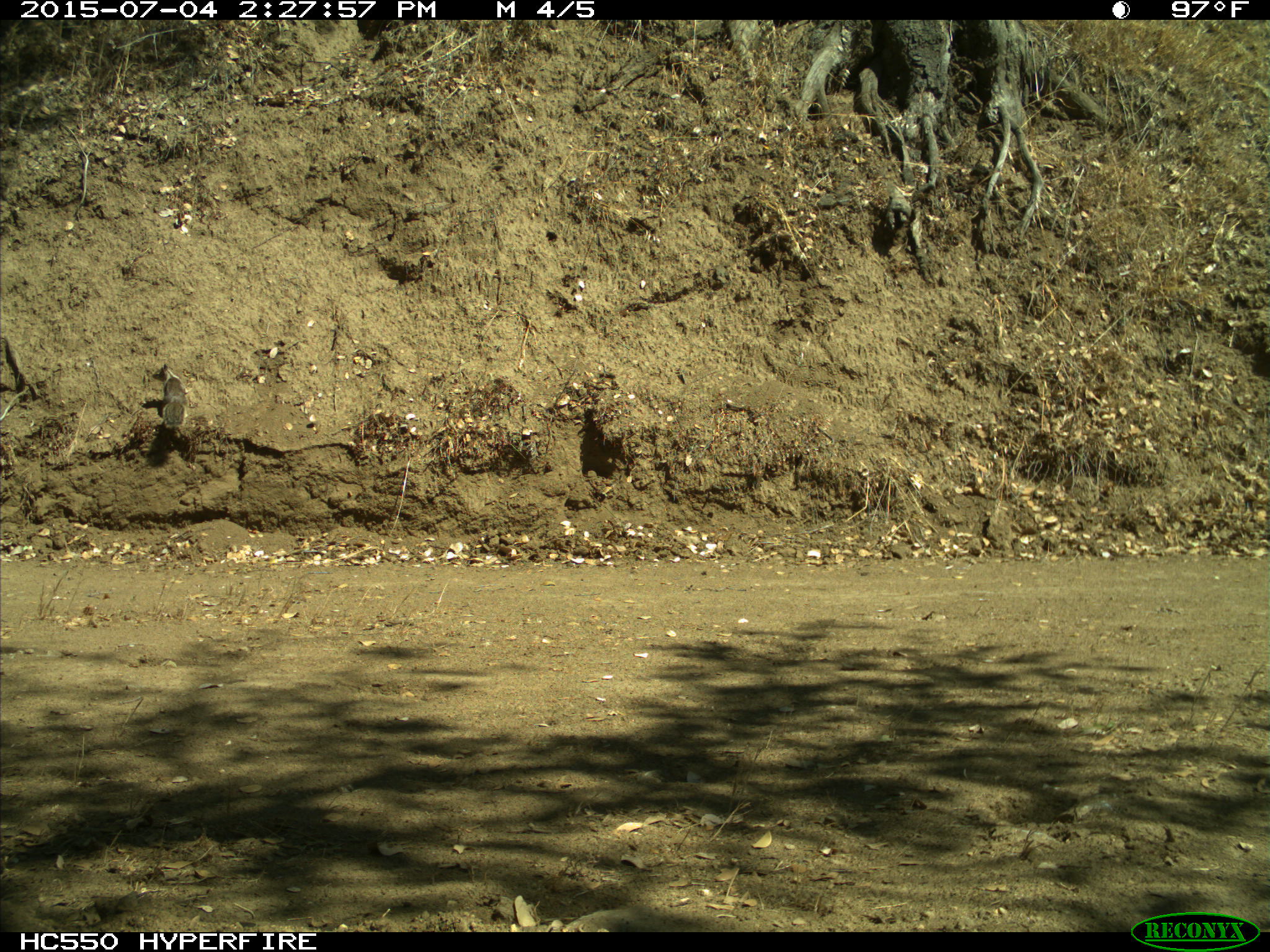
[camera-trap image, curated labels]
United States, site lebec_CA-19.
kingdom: Animalia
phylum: Chordata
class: Mammalia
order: Rodentia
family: Sciuridae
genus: Otospermophilus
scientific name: Otospermophilus beecheyi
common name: california ground squirrel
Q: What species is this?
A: Otospermophilus beecheyi (california ground squirrel).